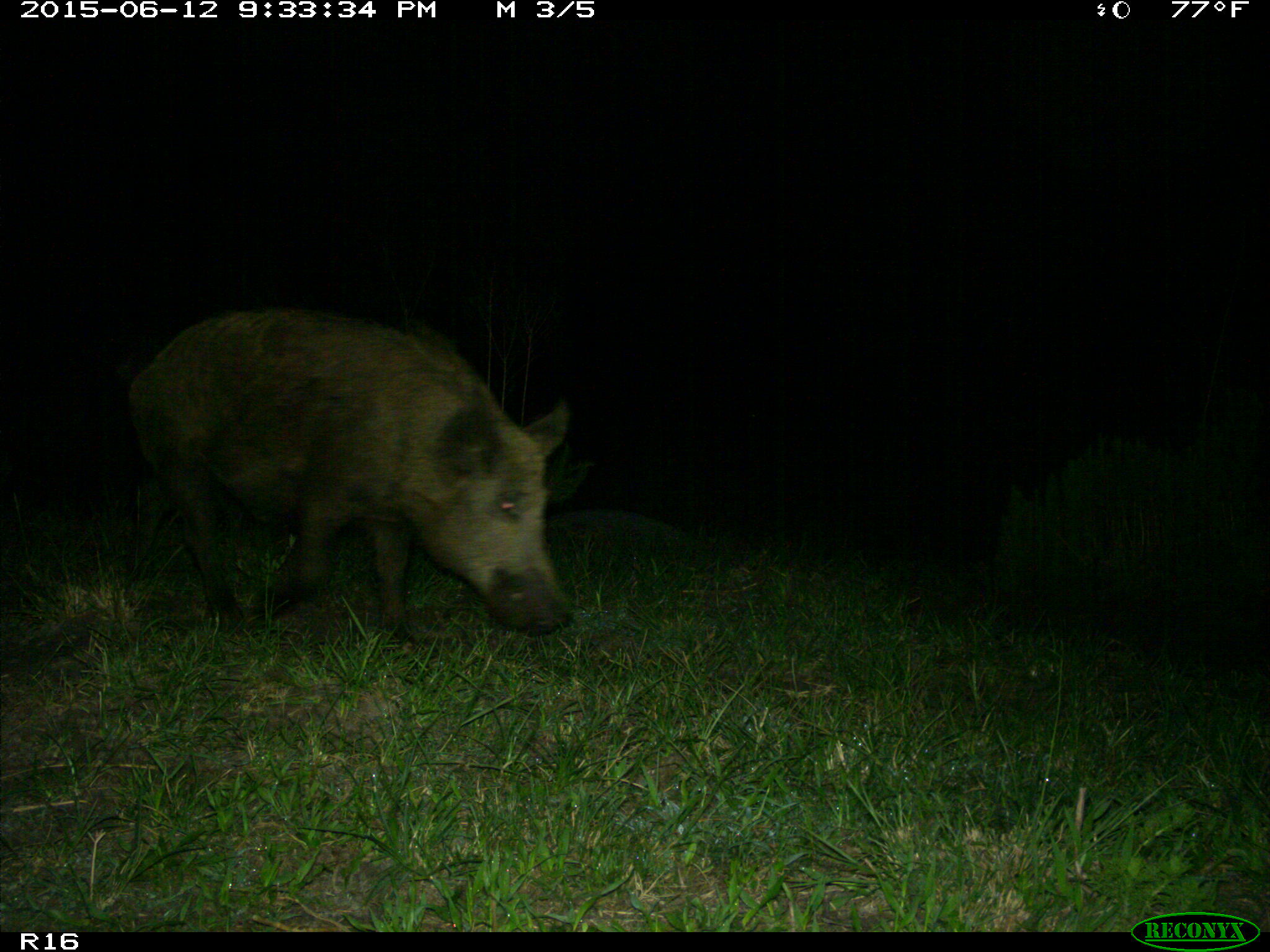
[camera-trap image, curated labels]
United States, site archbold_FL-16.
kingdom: Animalia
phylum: Chordata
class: Mammalia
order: Artiodactyla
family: Suidae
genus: Sus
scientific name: Sus scrofa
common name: wild boar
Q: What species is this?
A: Sus scrofa (wild boar).